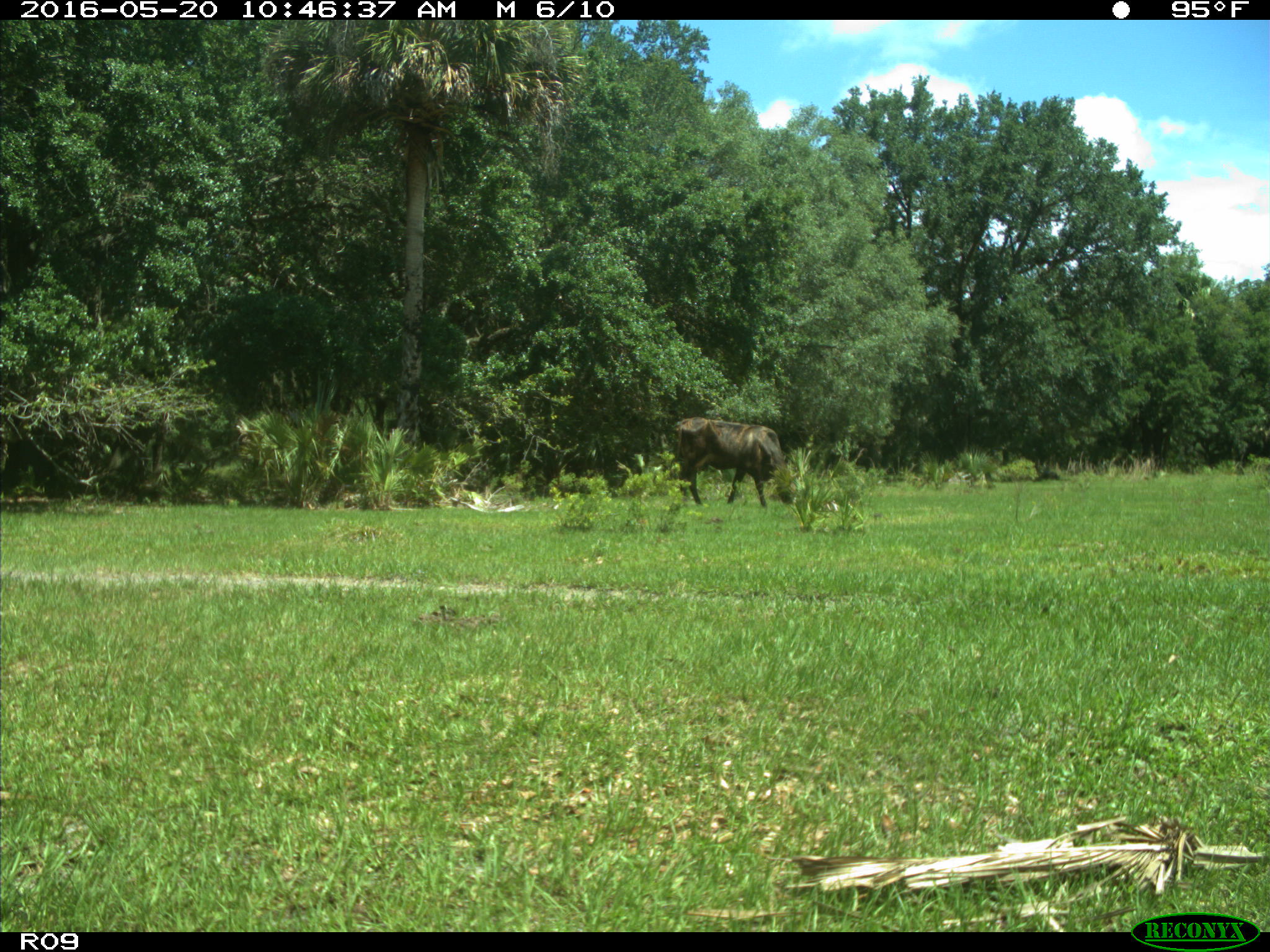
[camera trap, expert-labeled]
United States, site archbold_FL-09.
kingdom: Animalia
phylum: Chordata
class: Mammalia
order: Artiodactyla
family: Bovidae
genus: Bos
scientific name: Bos taurus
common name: domestic cow